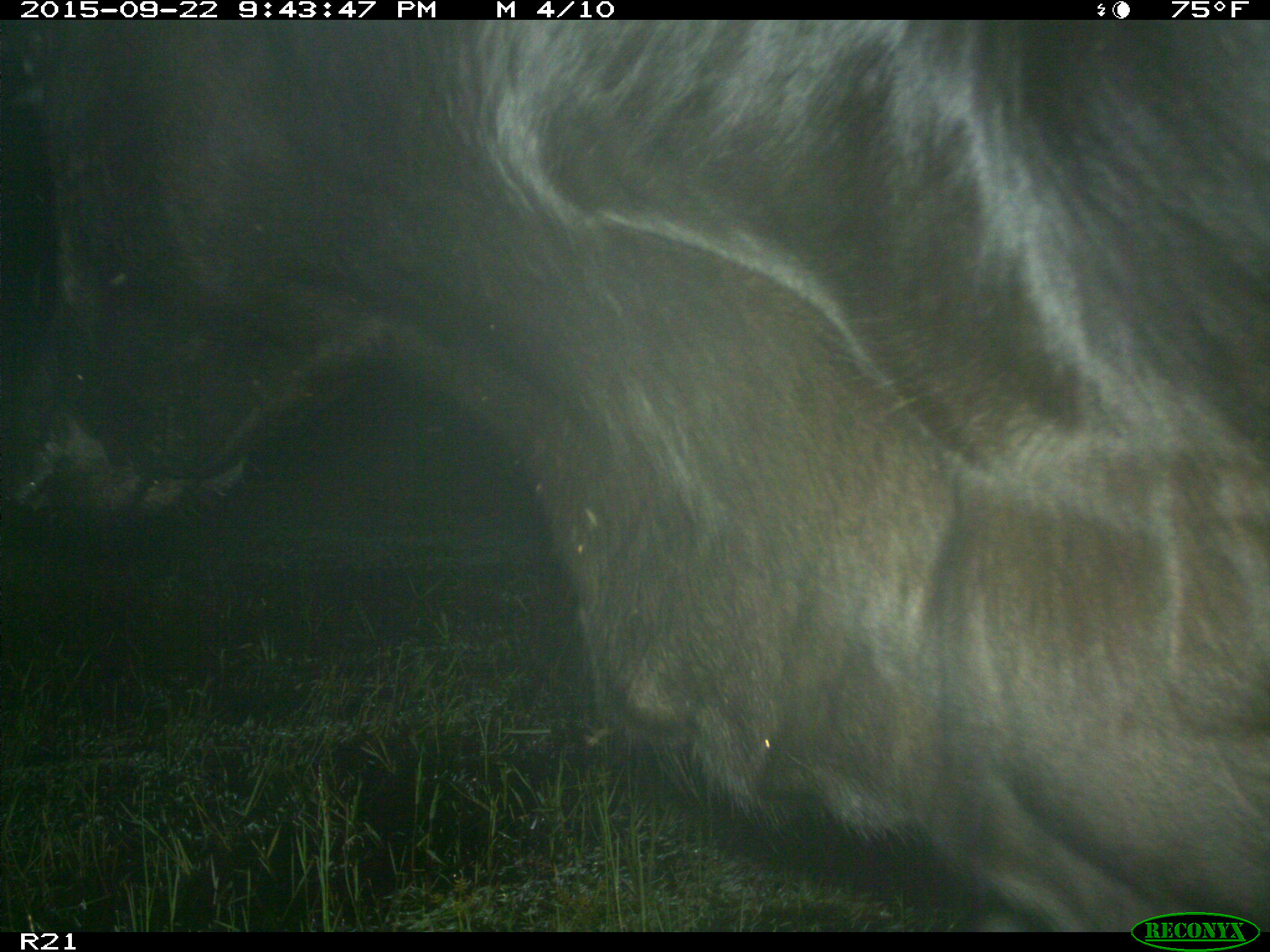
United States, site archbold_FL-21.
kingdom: Animalia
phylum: Chordata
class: Mammalia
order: Artiodactyla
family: Bovidae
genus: Bos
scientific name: Bos taurus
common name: domestic cow